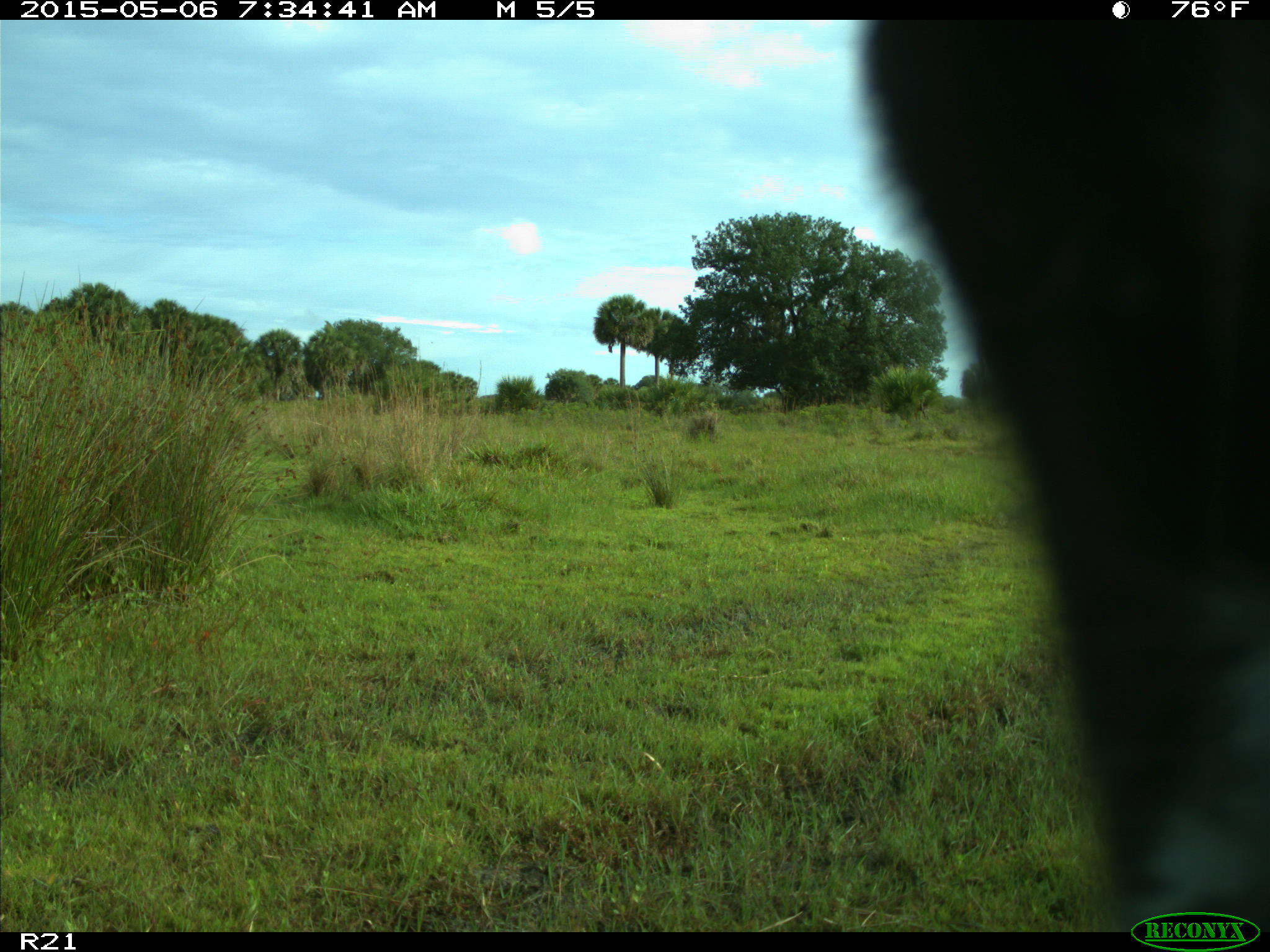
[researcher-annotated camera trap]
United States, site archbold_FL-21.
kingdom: Animalia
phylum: Chordata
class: Mammalia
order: Artiodactyla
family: Bovidae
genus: Bos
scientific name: Bos taurus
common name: domestic cow